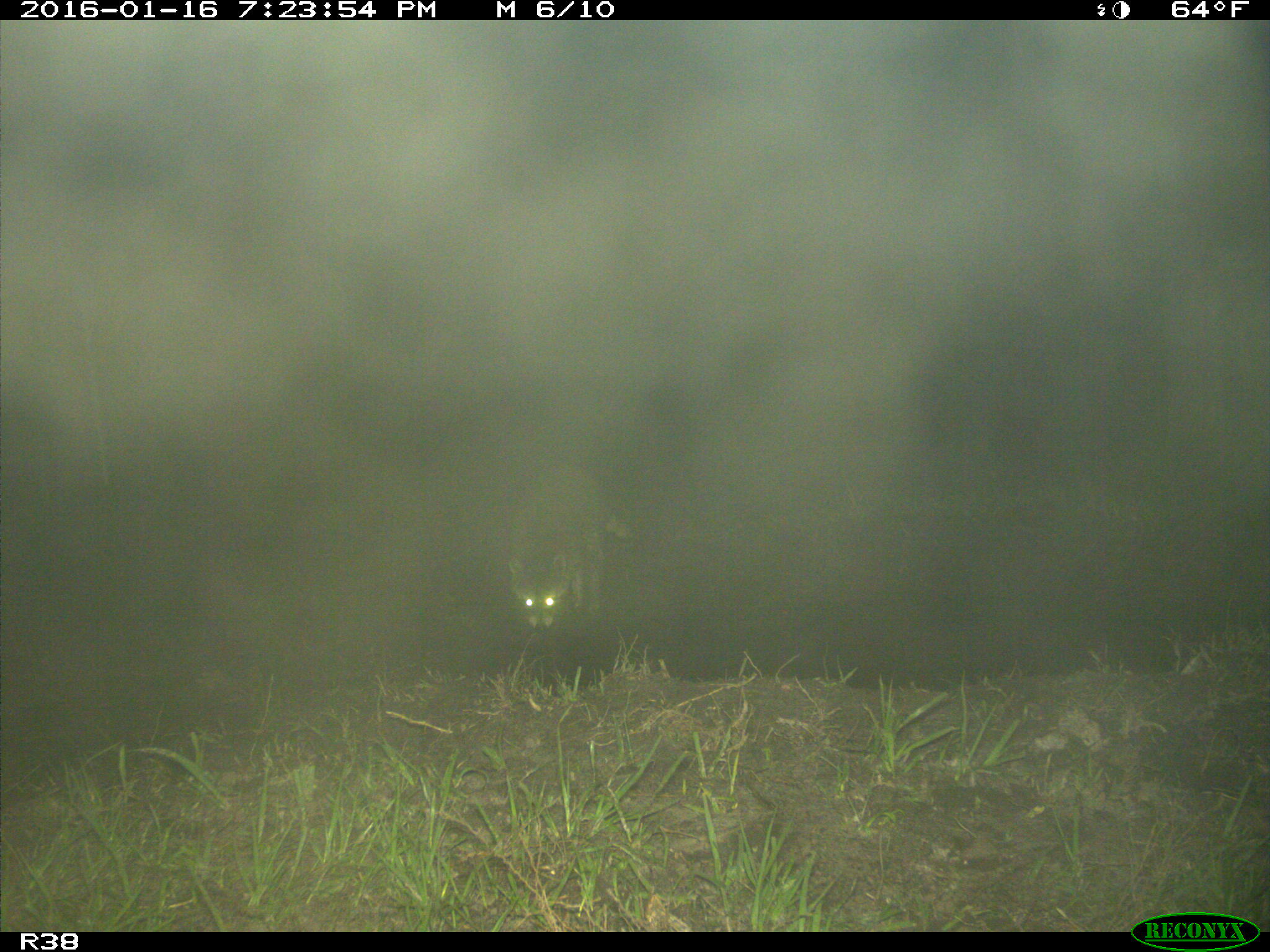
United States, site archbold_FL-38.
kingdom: Animalia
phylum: Chordata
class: Mammalia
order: Carnivora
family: Procyonidae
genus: Procyon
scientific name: Procyon lotor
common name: common raccoon